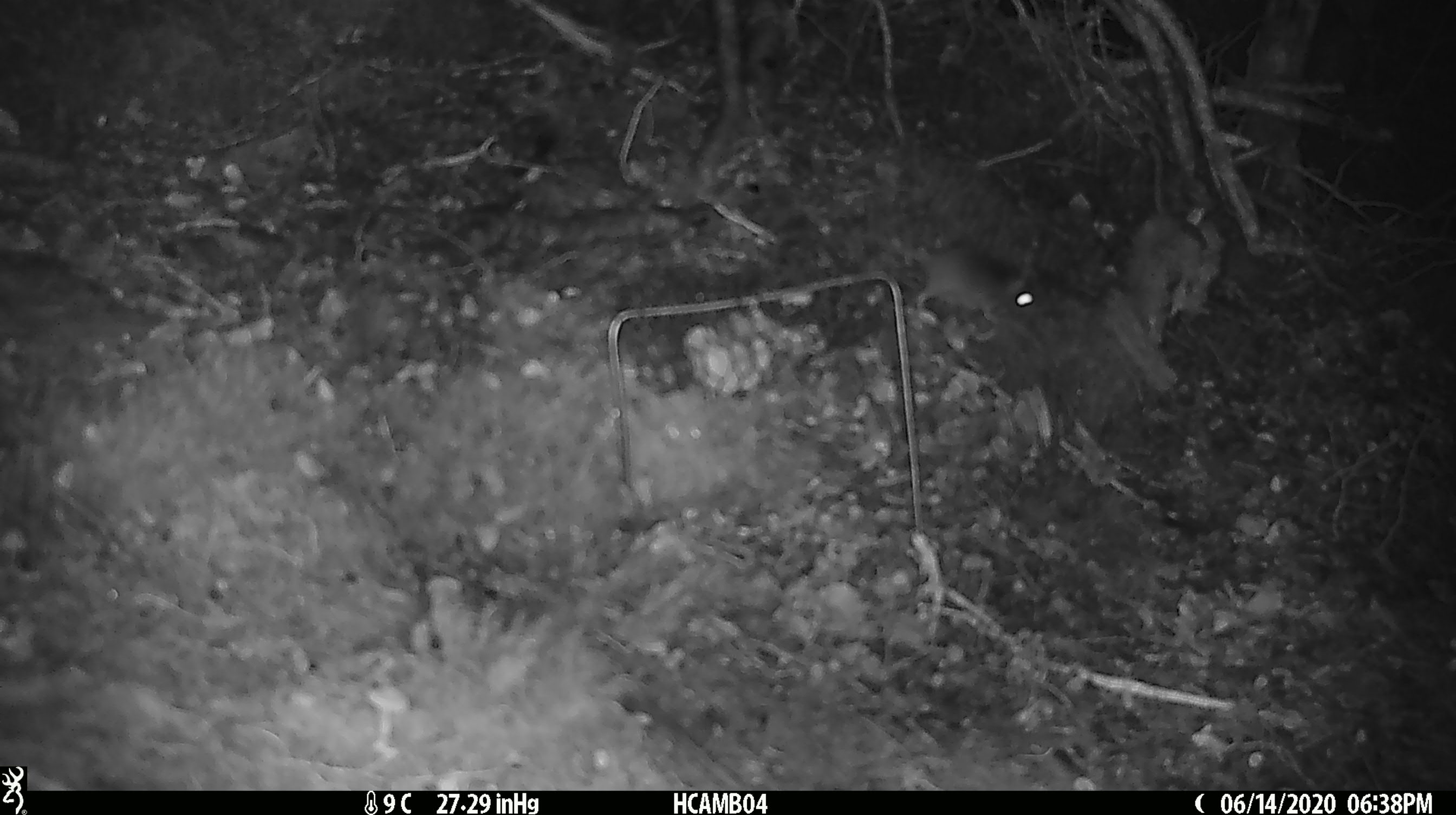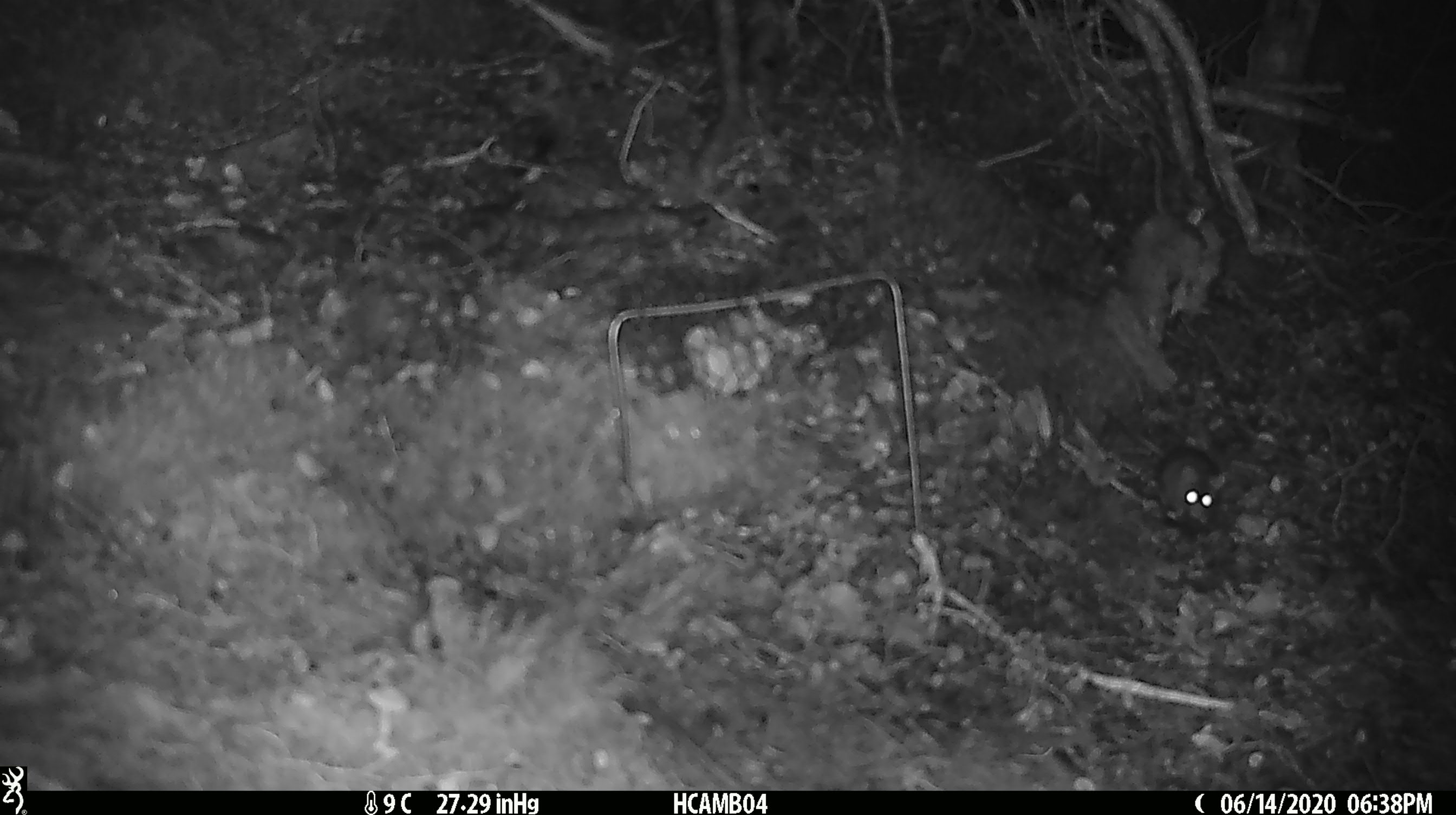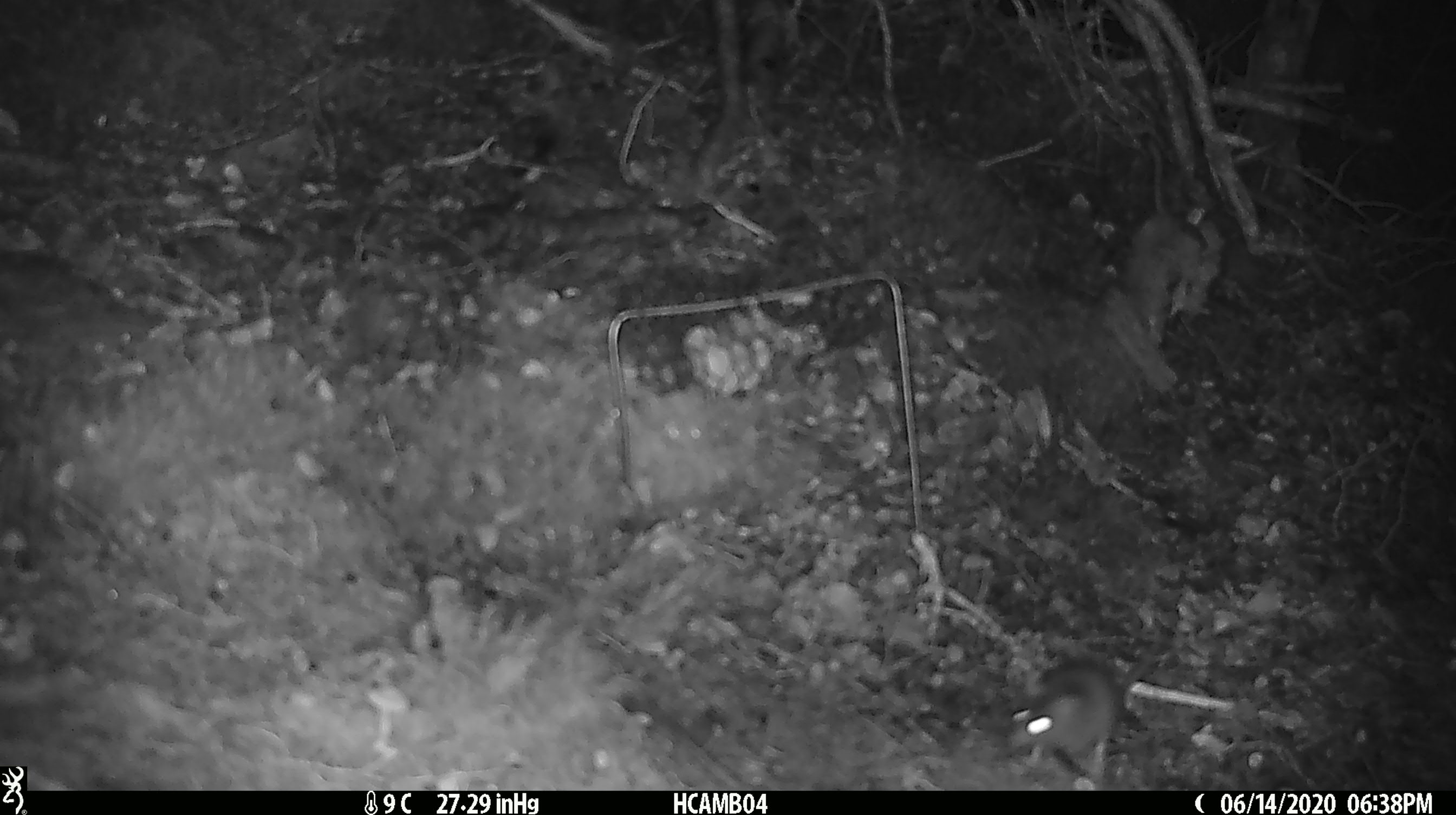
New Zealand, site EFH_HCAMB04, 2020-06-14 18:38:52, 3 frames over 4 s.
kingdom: Animalia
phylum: Chordata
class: Mammalia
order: Rodentia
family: Muridae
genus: Mus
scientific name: Mus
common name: mouse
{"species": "mouse (Mus)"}